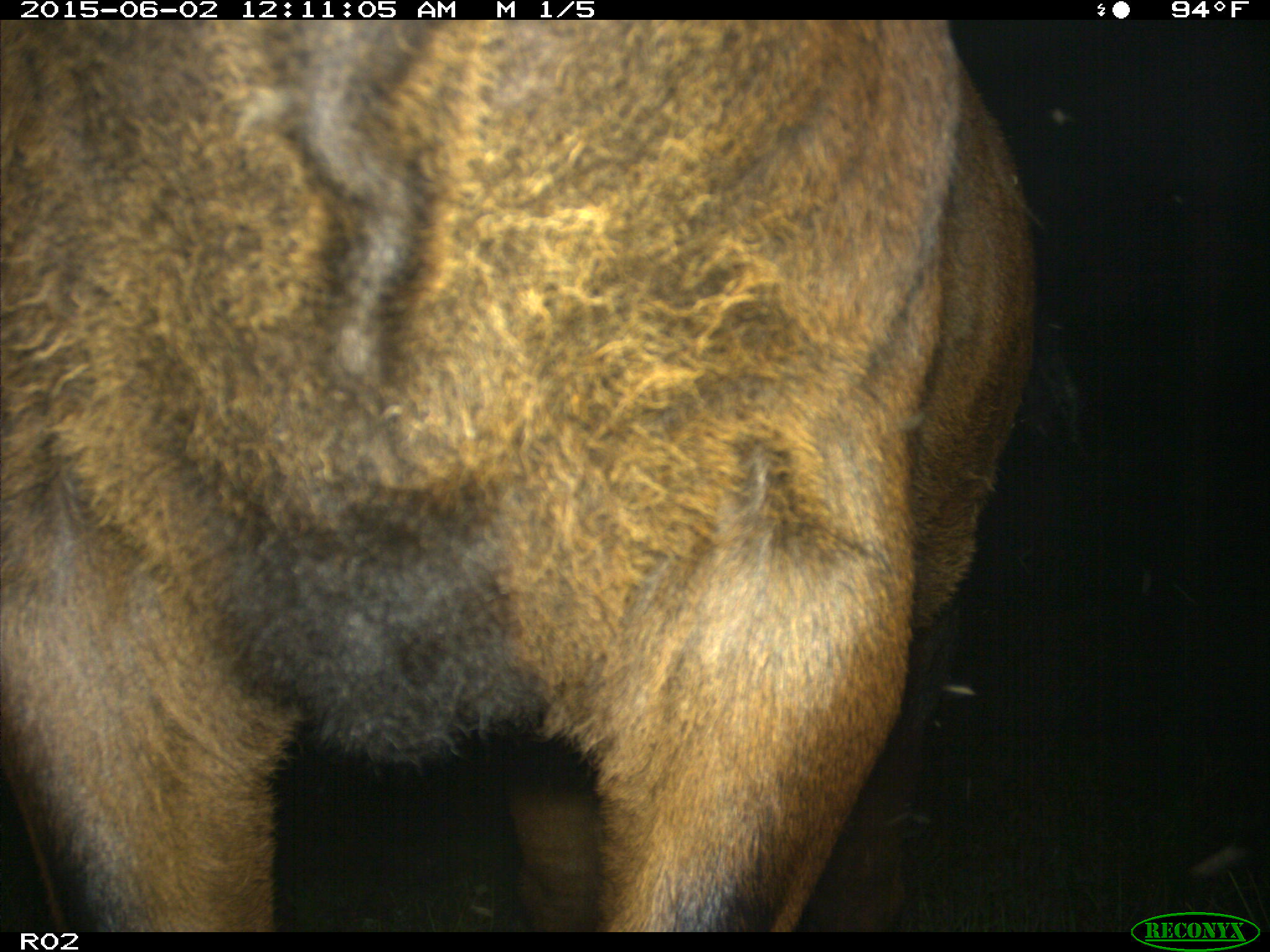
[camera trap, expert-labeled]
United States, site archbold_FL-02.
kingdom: Animalia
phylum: Chordata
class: Mammalia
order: Artiodactyla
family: Bovidae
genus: Bos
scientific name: Bos taurus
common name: domestic cow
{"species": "Bos taurus (domestic cow)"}